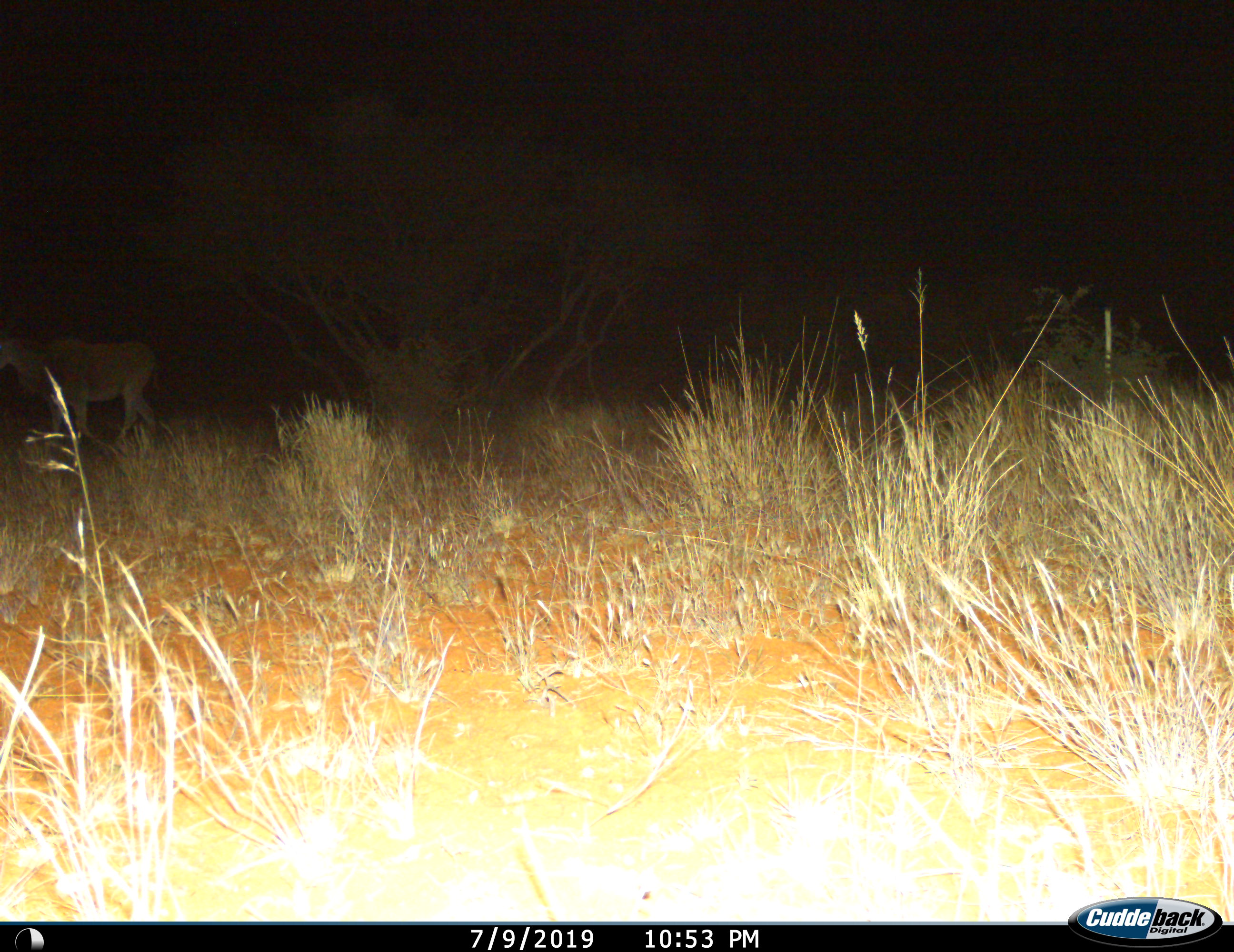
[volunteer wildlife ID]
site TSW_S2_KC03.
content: unidentified animal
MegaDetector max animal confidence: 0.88